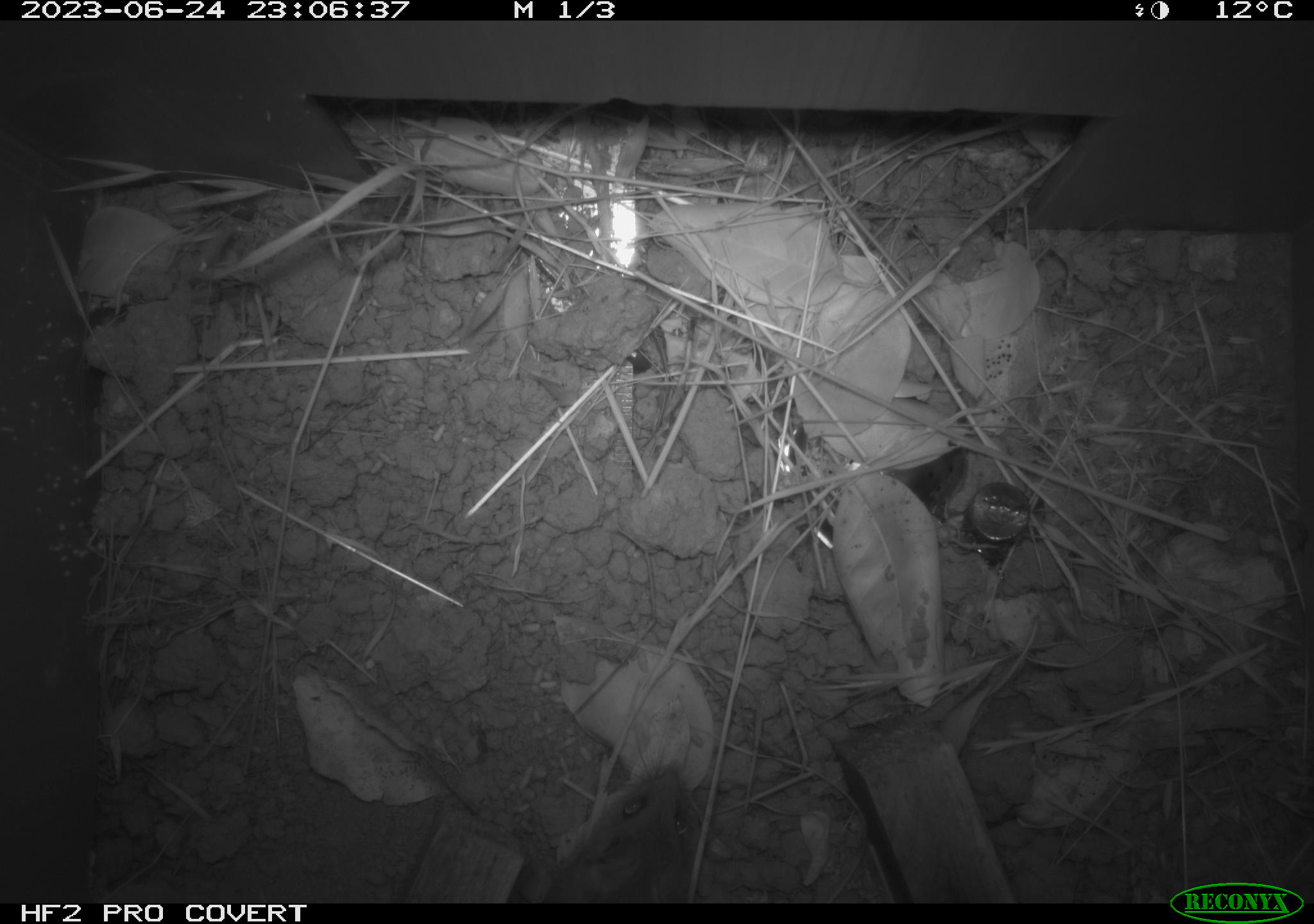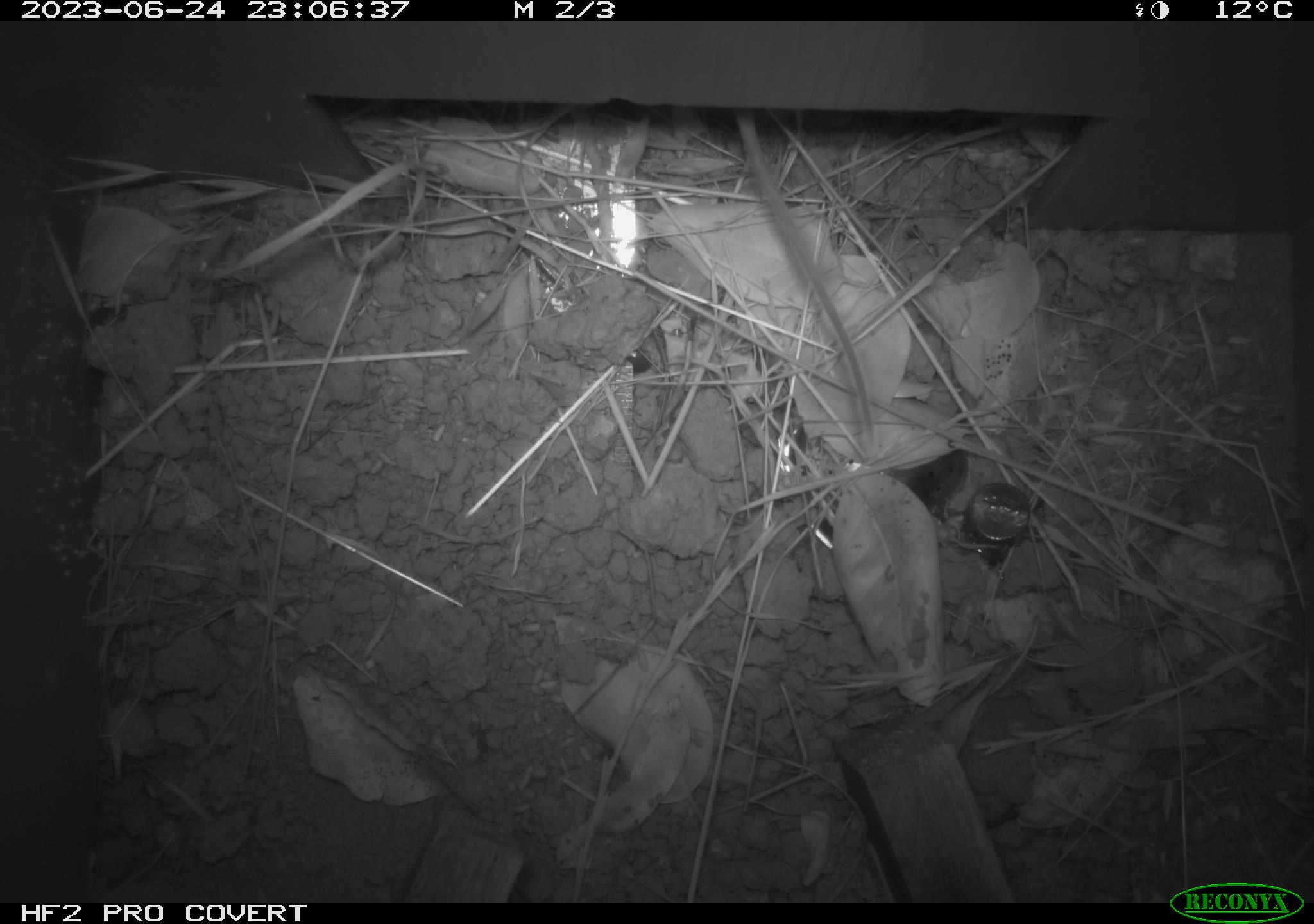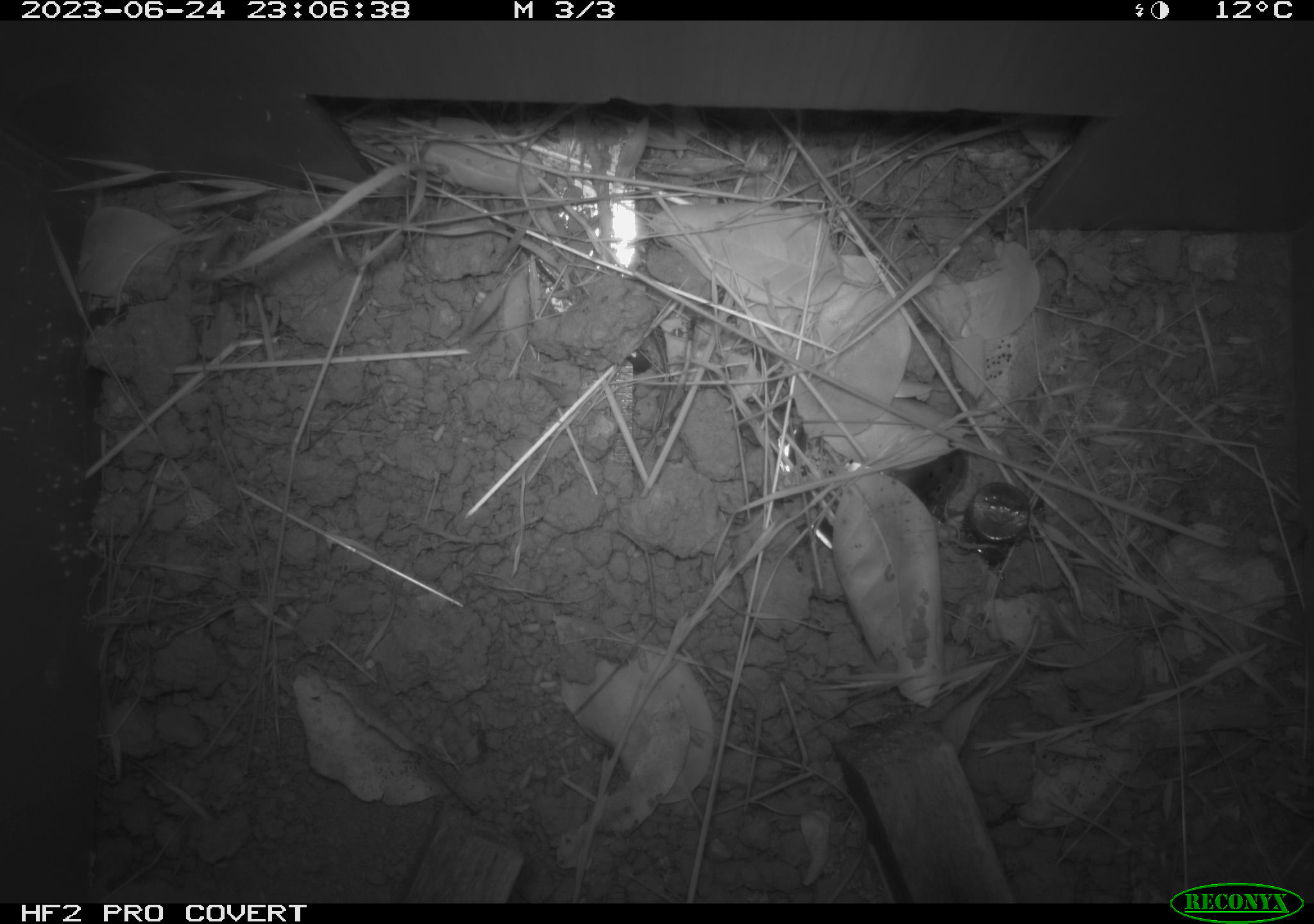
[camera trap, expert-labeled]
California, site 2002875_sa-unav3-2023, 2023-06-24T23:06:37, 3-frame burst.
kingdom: Animalia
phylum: Chordata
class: Mammalia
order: Rodentia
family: Cricetidae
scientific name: Arvicolinae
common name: voles, lemmings, and muskrats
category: arvicolinae subfamily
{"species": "arvicolinae subfamily (voles, lemmings, and muskrats) (Arvicolinae)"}